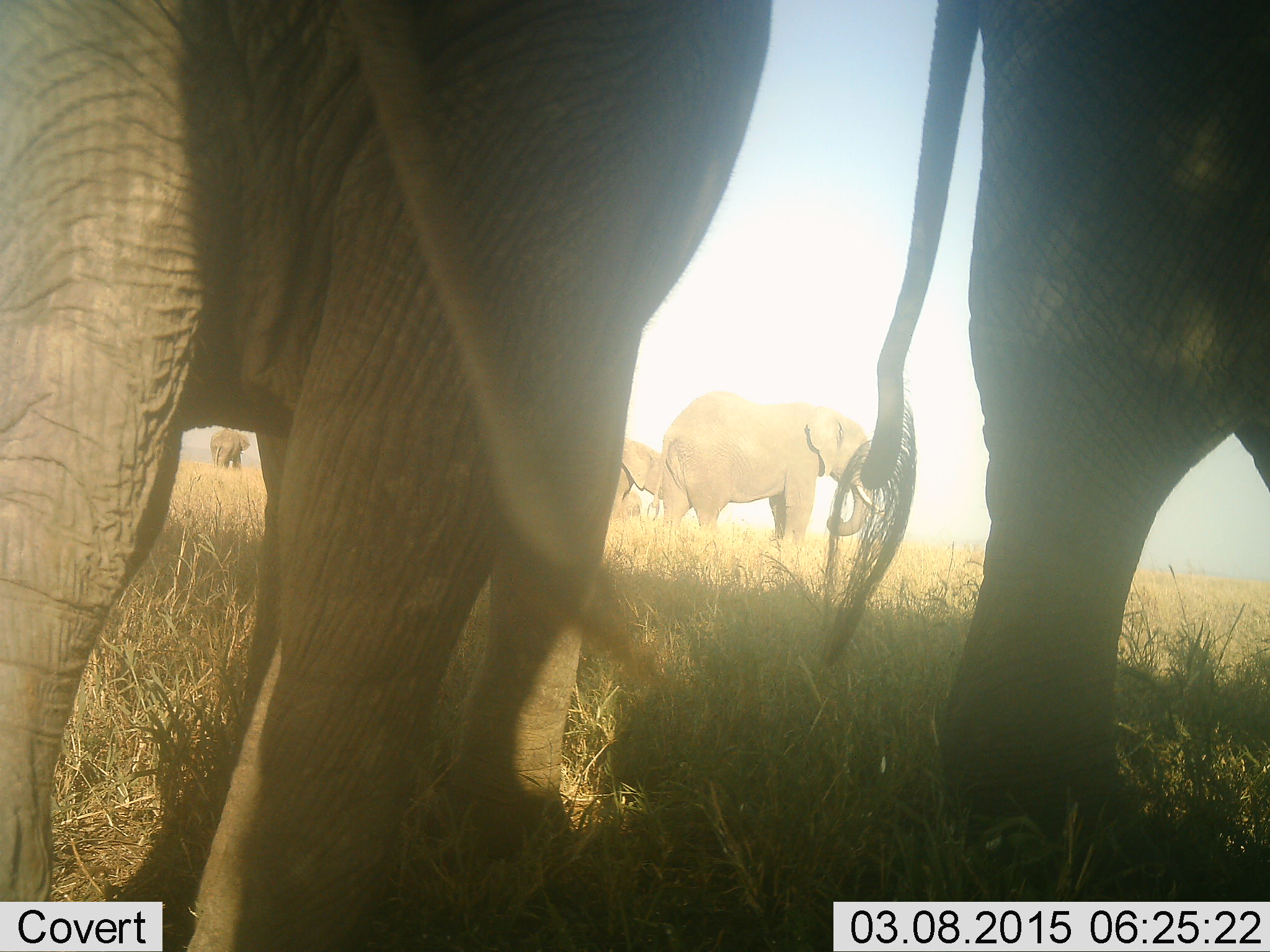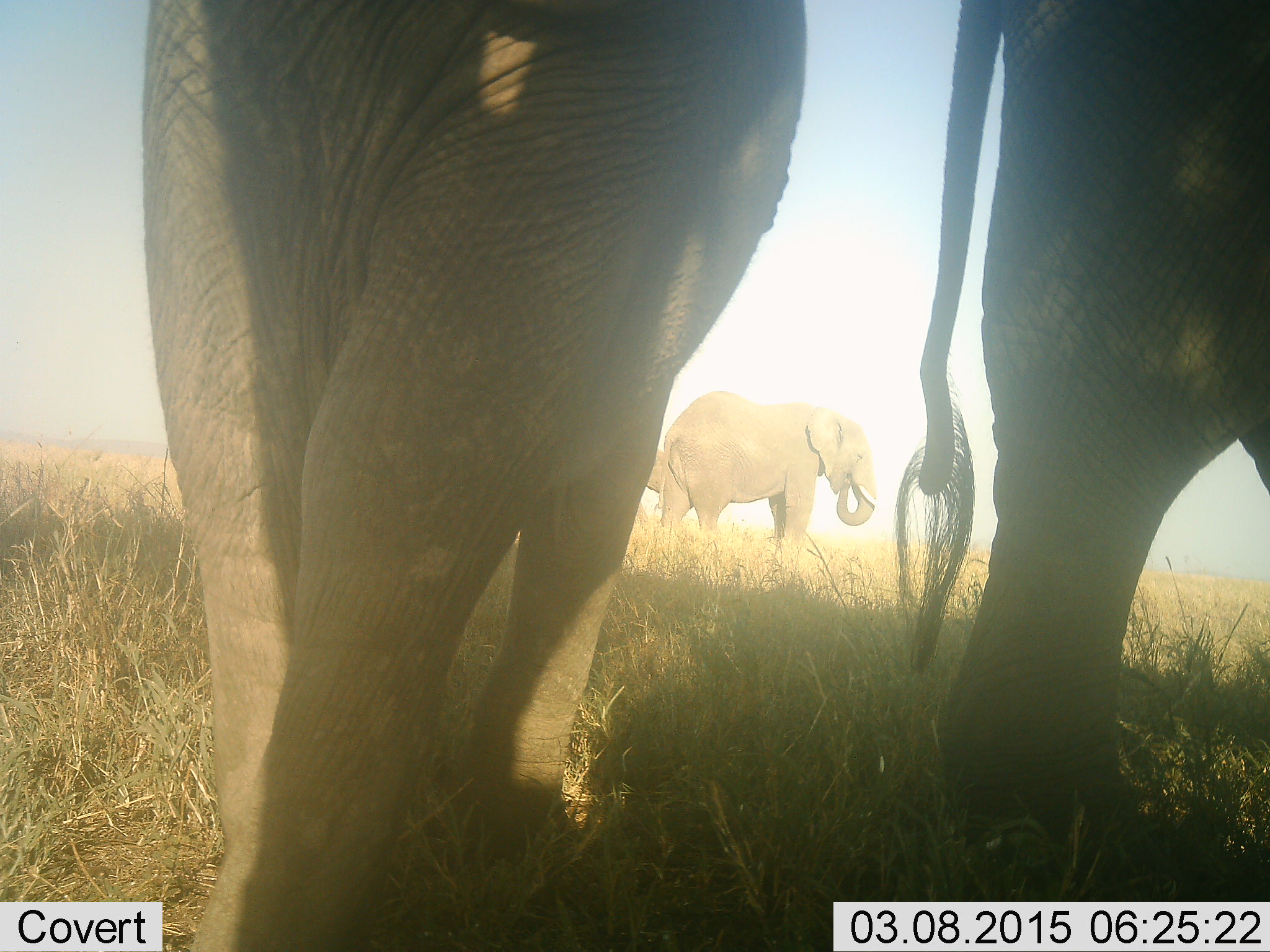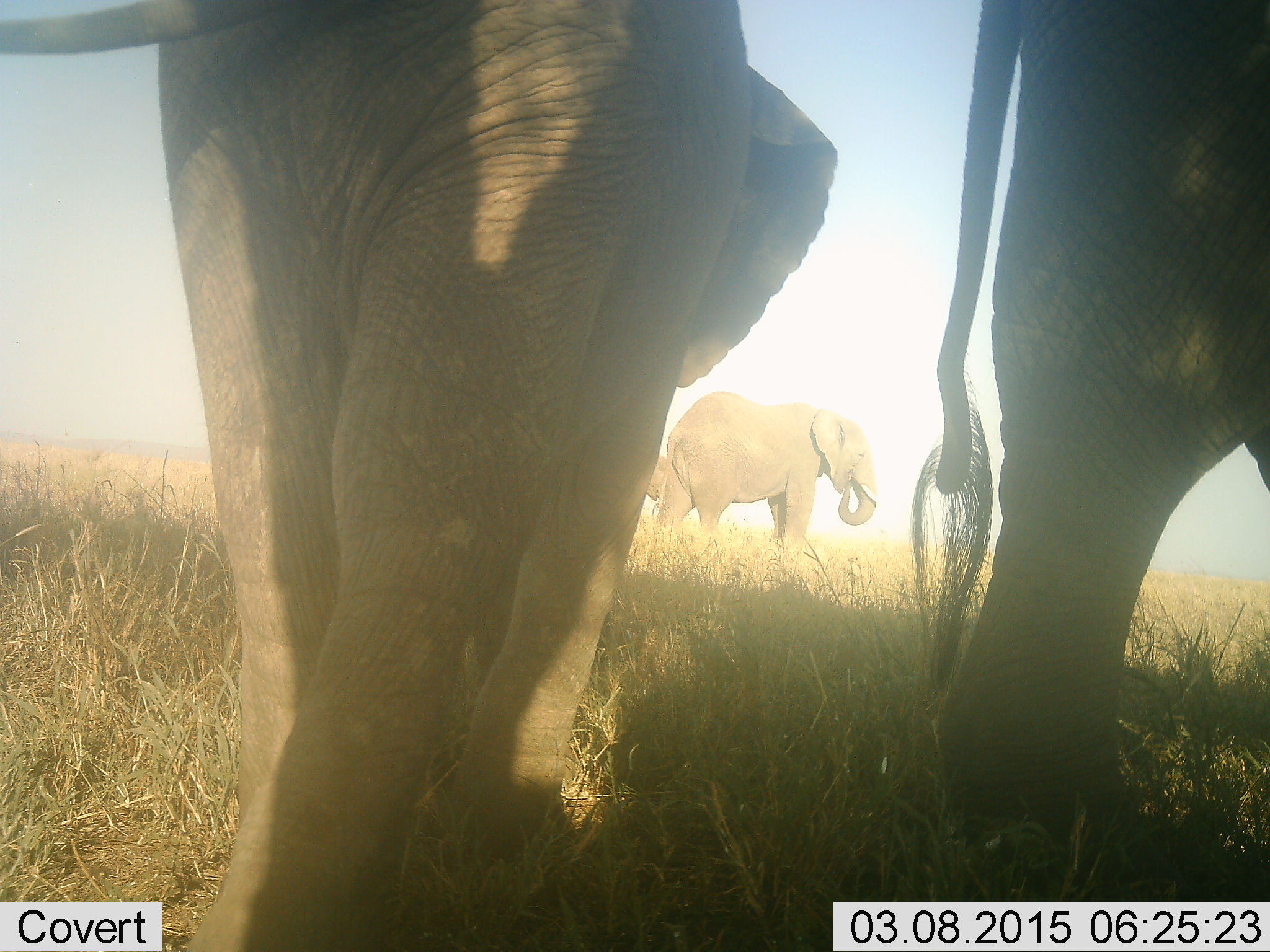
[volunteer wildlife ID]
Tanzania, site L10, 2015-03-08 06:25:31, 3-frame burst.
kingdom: Animalia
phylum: Chordata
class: Mammalia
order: Proboscidea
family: Elephantidae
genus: Loxodonta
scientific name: Loxodonta africana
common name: african bush elephant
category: elephant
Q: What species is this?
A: Elephant (african bush elephant) (Loxodonta africana).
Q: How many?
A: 5.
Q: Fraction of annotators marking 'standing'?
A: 50%.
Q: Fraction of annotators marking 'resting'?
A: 0%.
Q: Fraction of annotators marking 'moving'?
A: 80%.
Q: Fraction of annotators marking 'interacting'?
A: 0%.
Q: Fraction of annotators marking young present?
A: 20%.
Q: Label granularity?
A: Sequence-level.